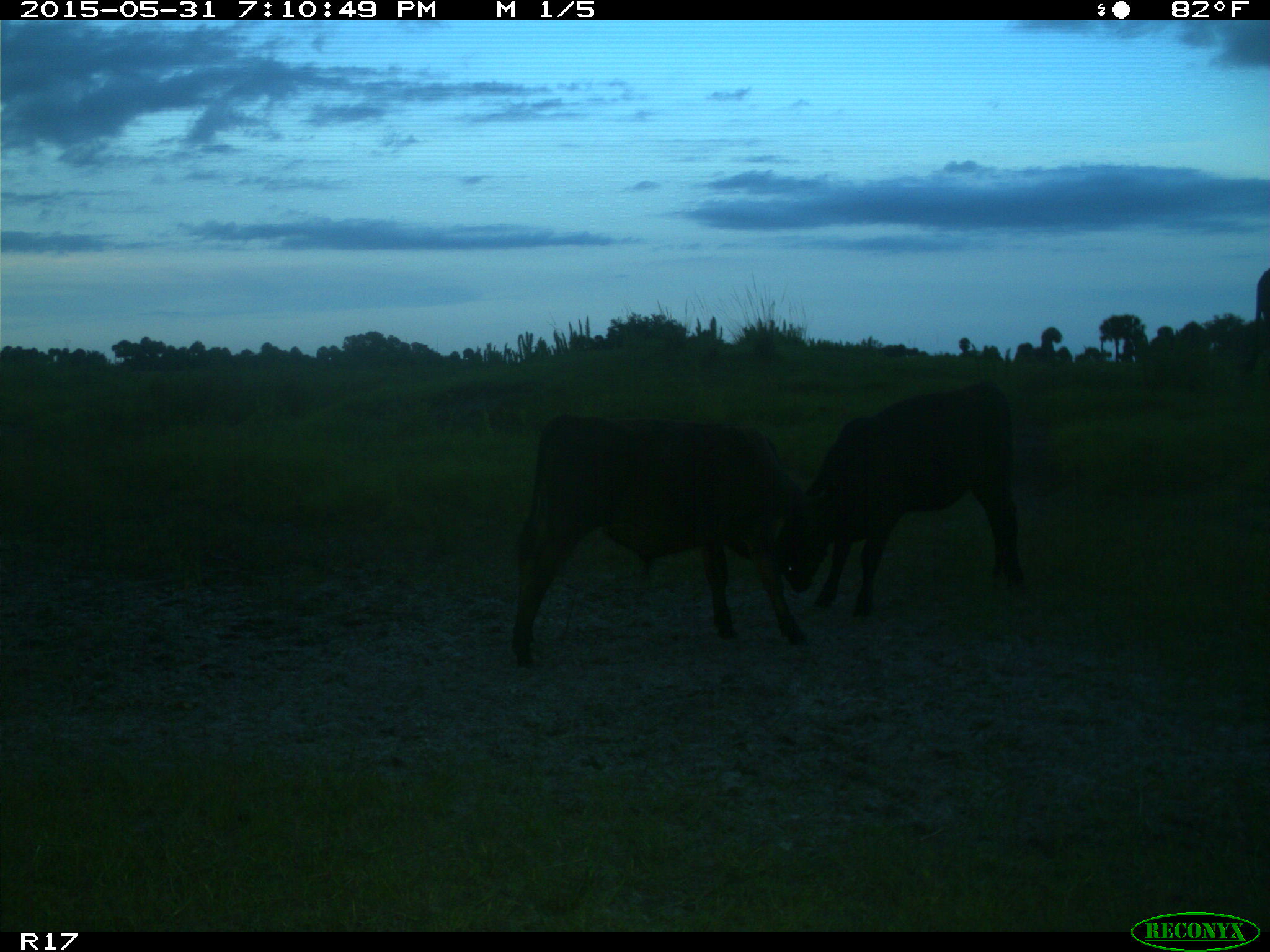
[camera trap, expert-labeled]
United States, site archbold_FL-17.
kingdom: Animalia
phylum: Chordata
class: Mammalia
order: Artiodactyla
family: Bovidae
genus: Bos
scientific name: Bos taurus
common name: domestic cow